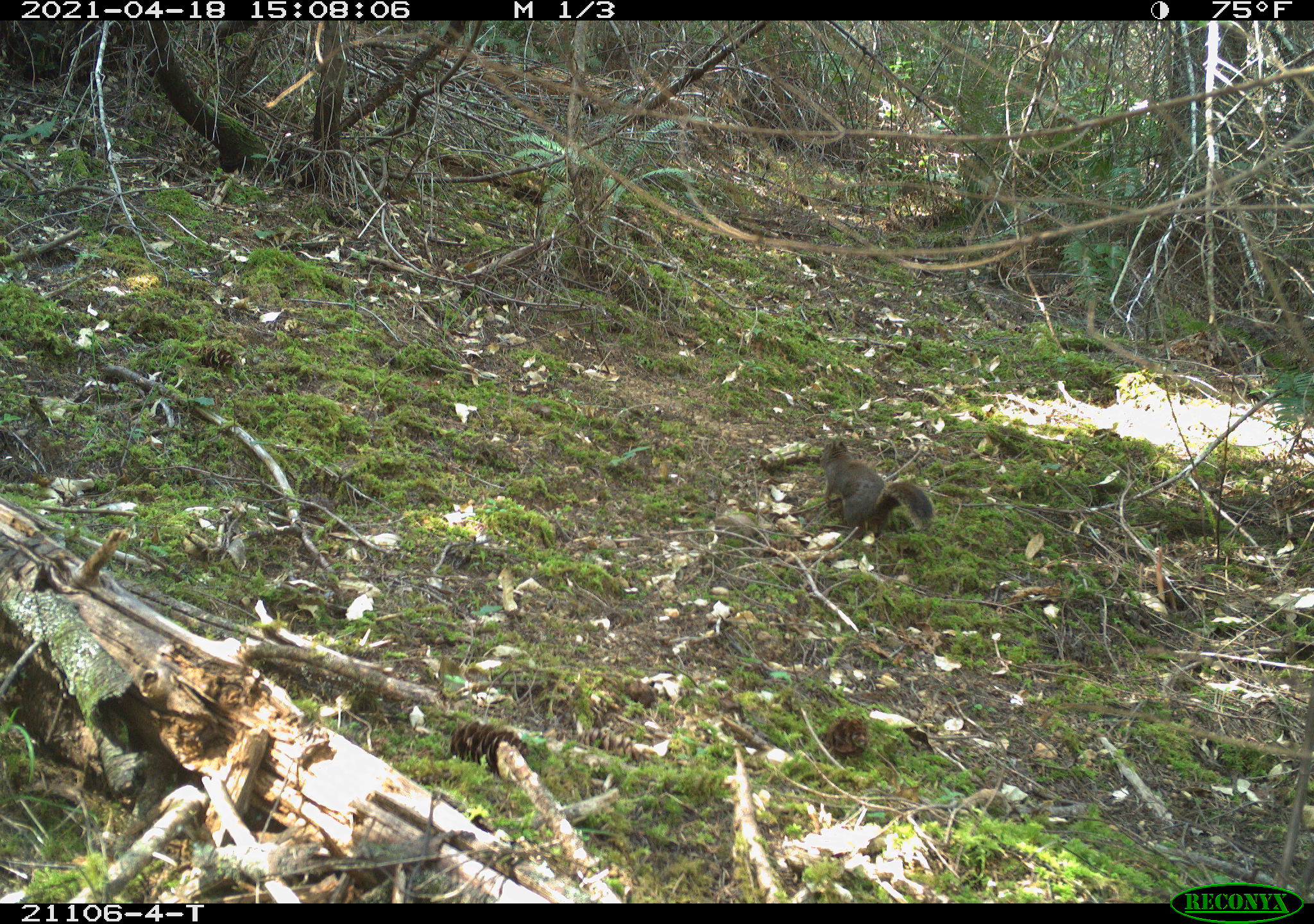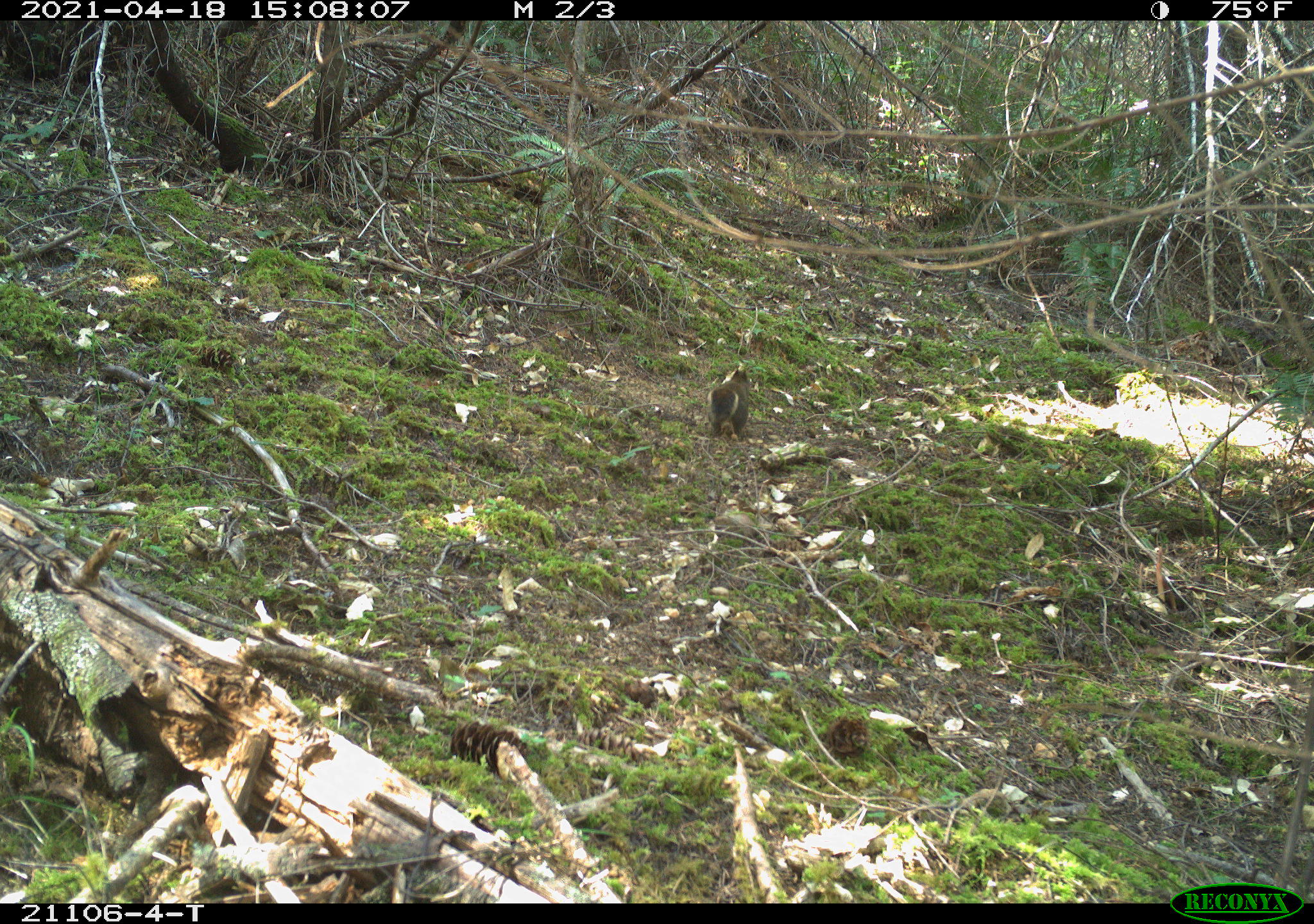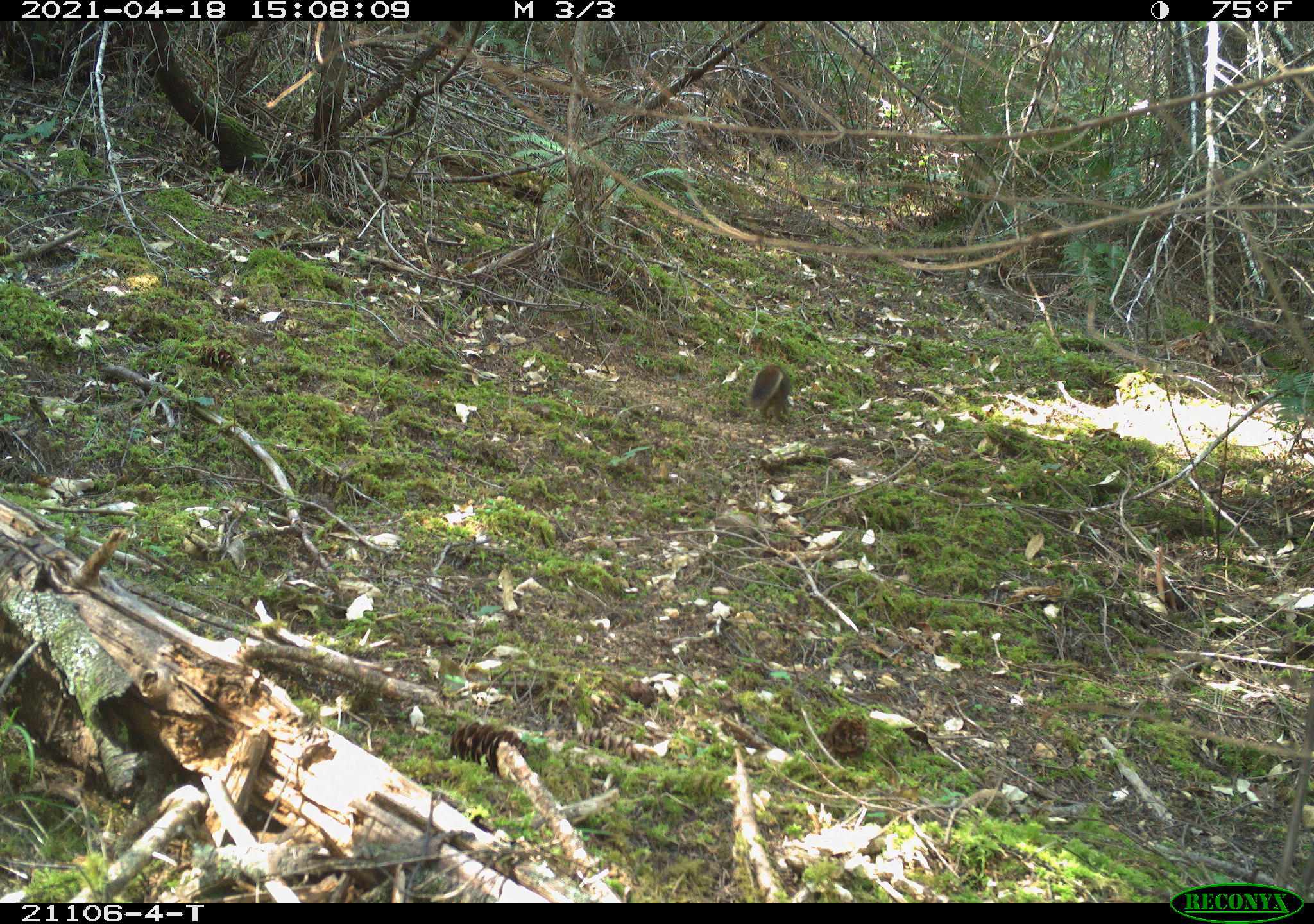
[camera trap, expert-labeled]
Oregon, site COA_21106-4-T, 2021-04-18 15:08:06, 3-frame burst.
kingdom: Animalia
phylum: Chordata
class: Mammalia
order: Rodentia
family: Sciuridae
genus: Tamiasciurus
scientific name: Tamiasciurus douglasii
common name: douglas squirrel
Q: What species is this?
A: Douglas squirrel (Tamiasciurus douglasii).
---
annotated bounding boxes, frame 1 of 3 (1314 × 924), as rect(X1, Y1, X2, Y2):
douglas squirrel: rect(787, 424, 940, 552)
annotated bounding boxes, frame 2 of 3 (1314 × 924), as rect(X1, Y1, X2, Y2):
douglas squirrel: rect(686, 364, 773, 443)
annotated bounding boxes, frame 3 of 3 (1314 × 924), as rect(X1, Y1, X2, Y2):
douglas squirrel: rect(729, 349, 825, 441)